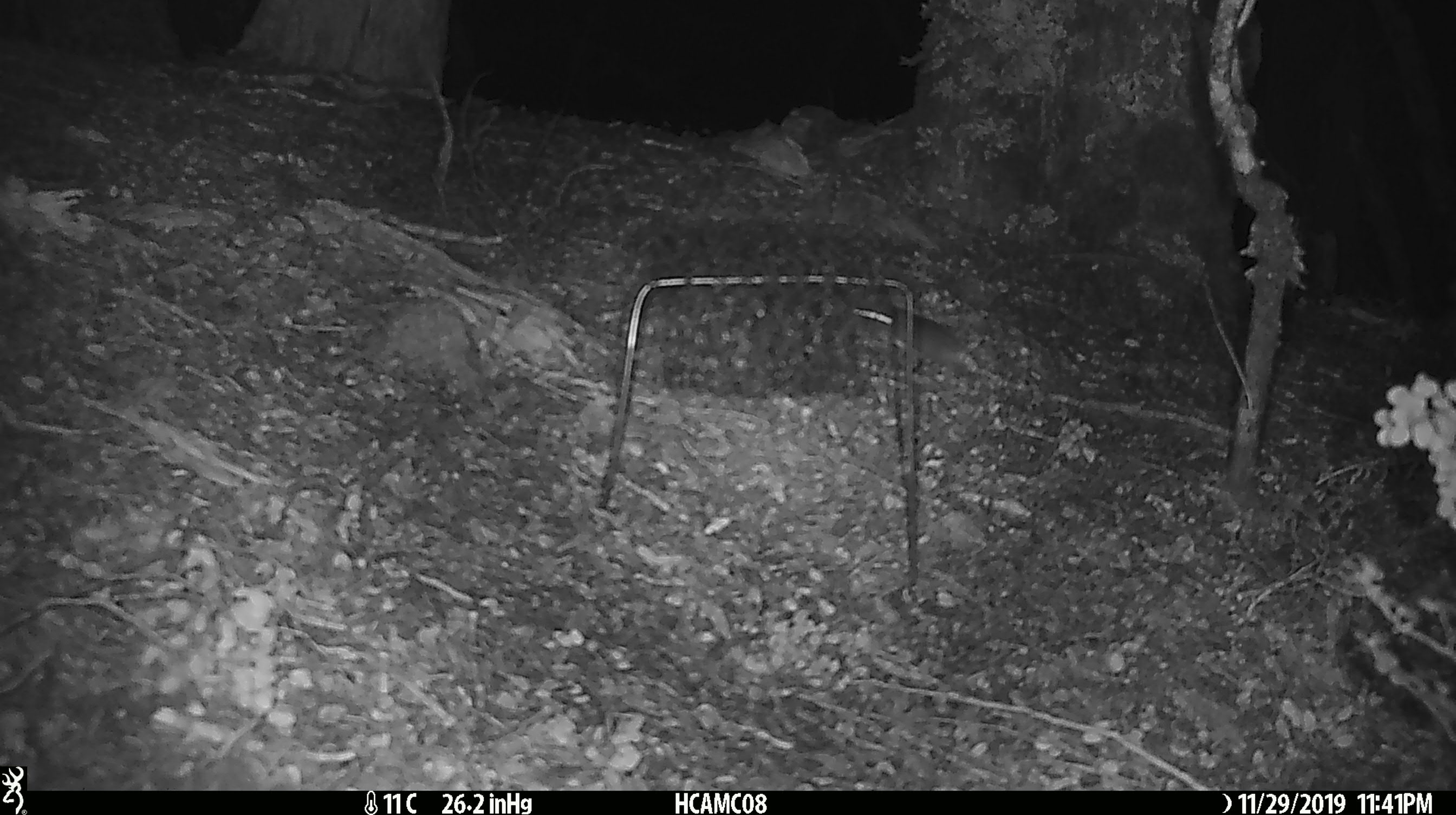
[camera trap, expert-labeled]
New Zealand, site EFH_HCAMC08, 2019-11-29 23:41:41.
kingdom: Animalia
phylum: Chordata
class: Mammalia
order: Rodentia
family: Muridae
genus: Mus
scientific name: Mus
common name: mouse